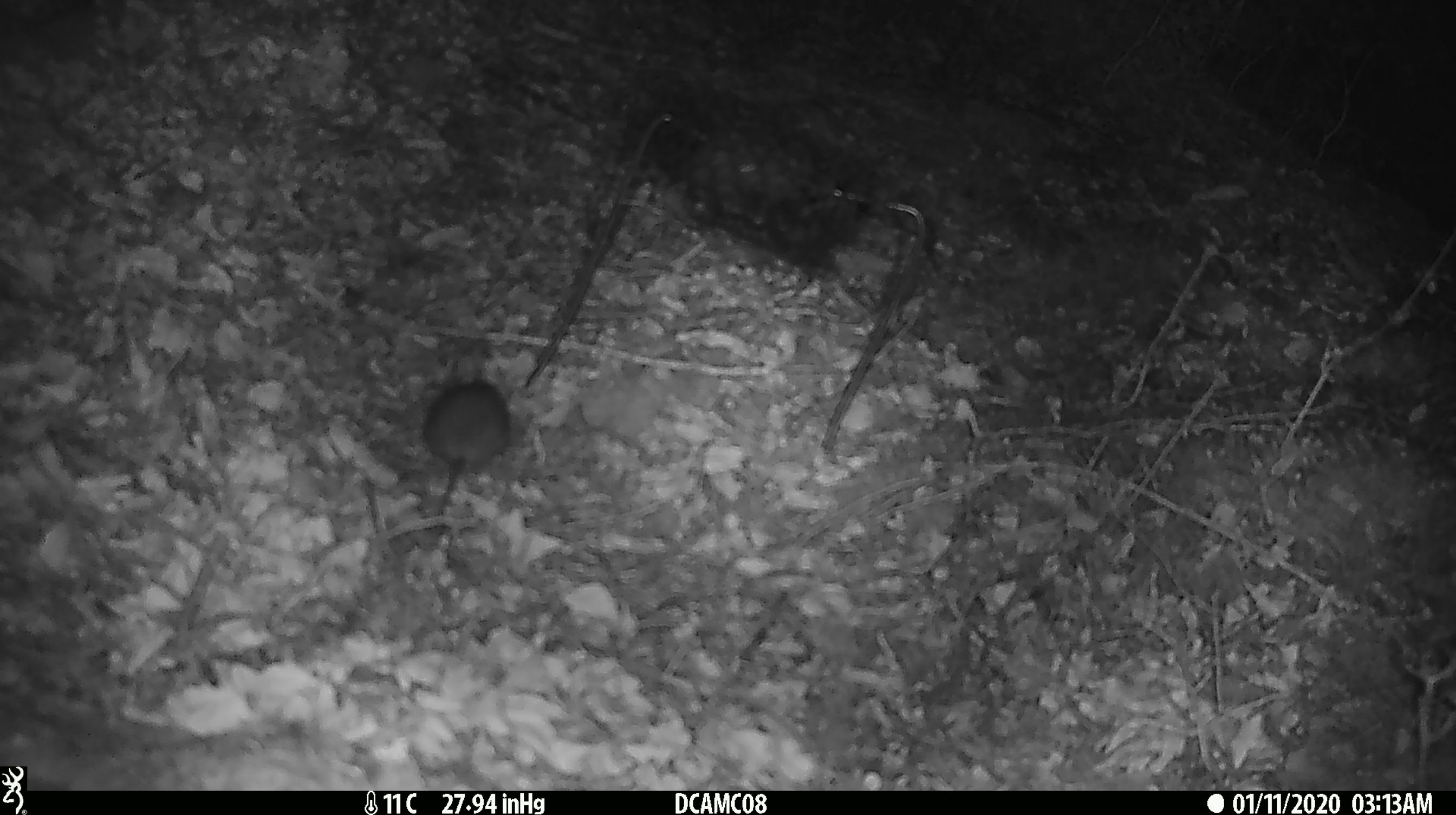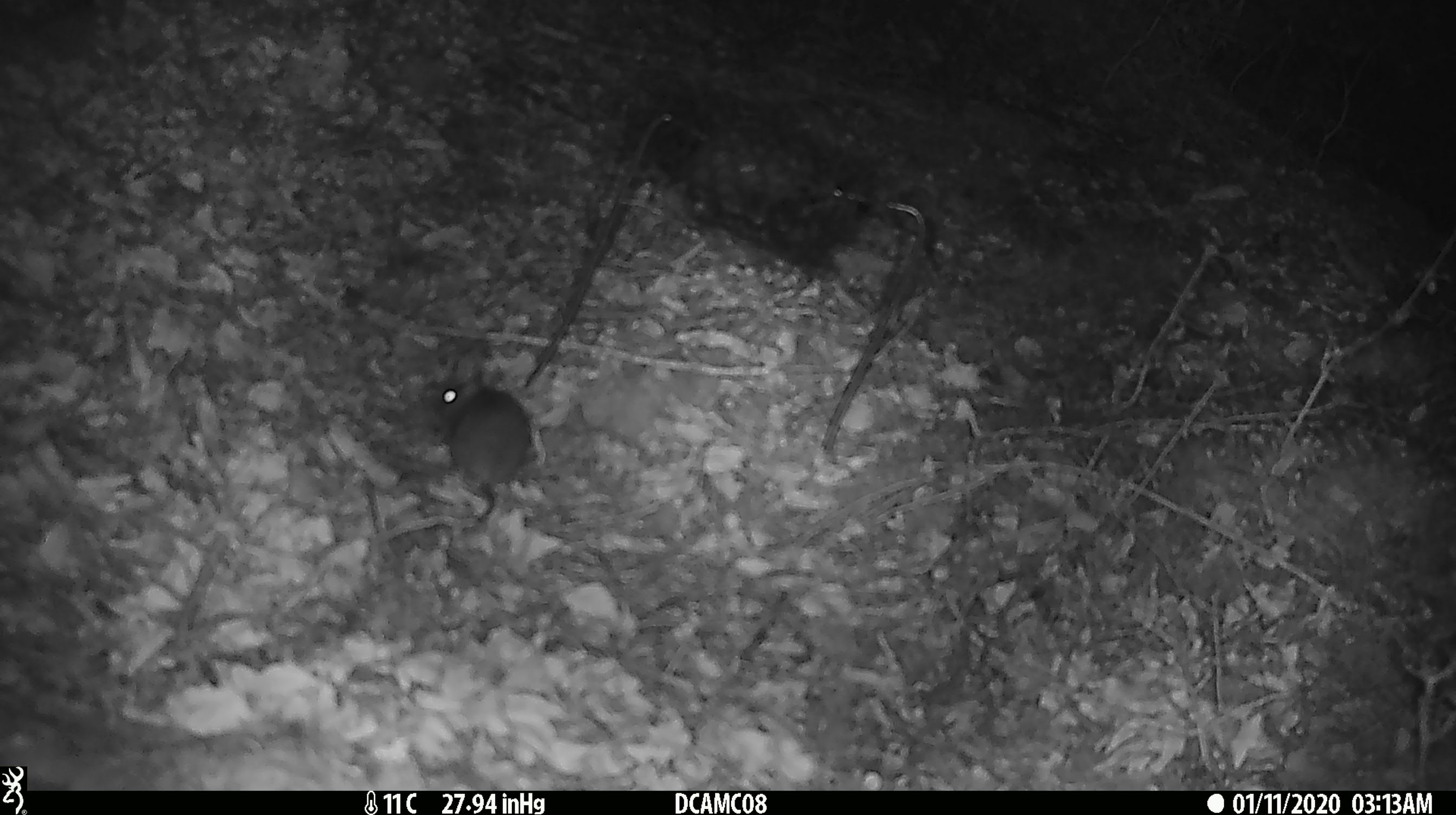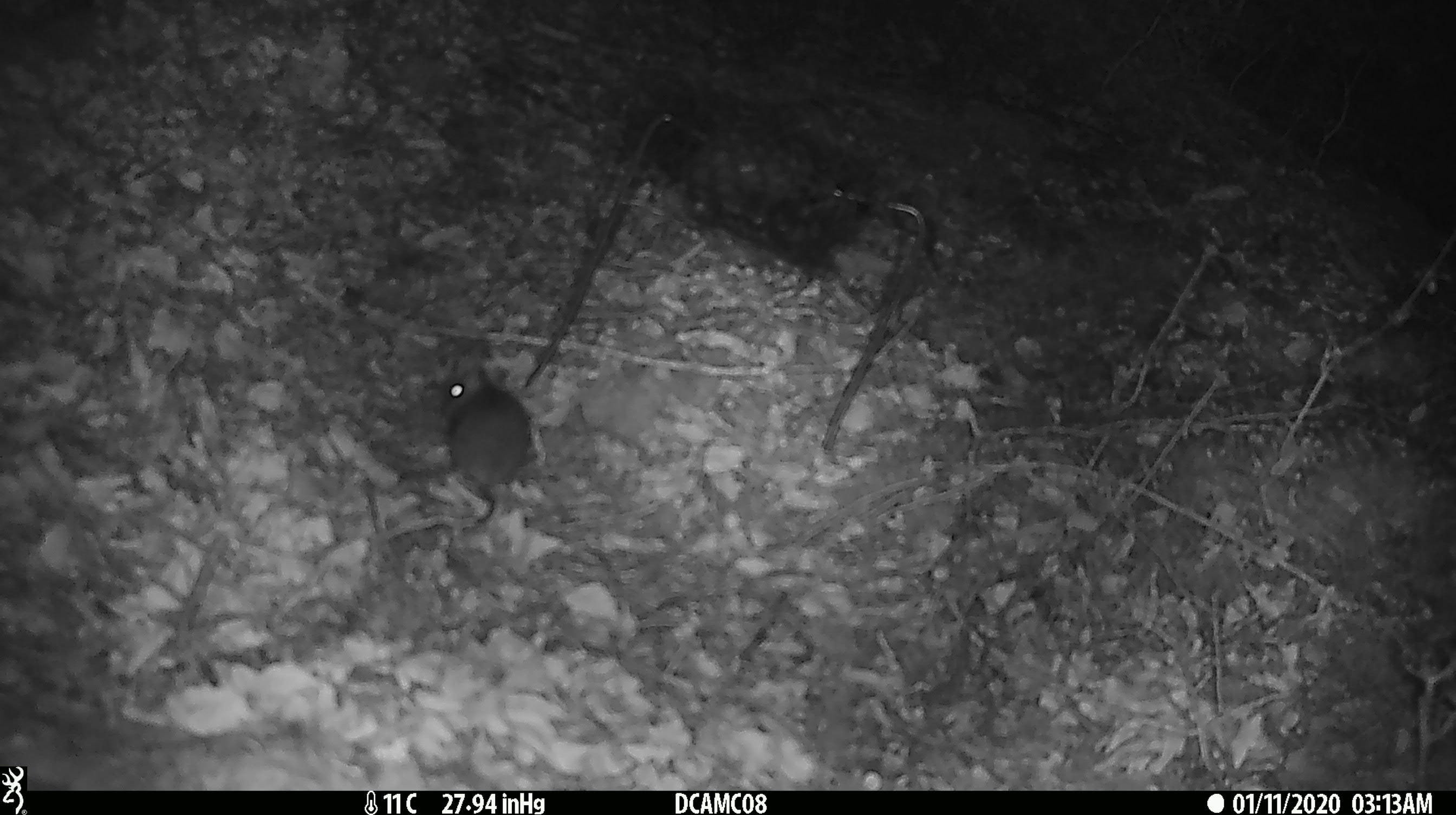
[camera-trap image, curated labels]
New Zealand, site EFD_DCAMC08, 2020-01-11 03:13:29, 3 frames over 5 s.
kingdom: Animalia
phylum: Chordata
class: Mammalia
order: Rodentia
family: Muridae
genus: Mus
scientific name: Mus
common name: mouse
Mouse (Mus).